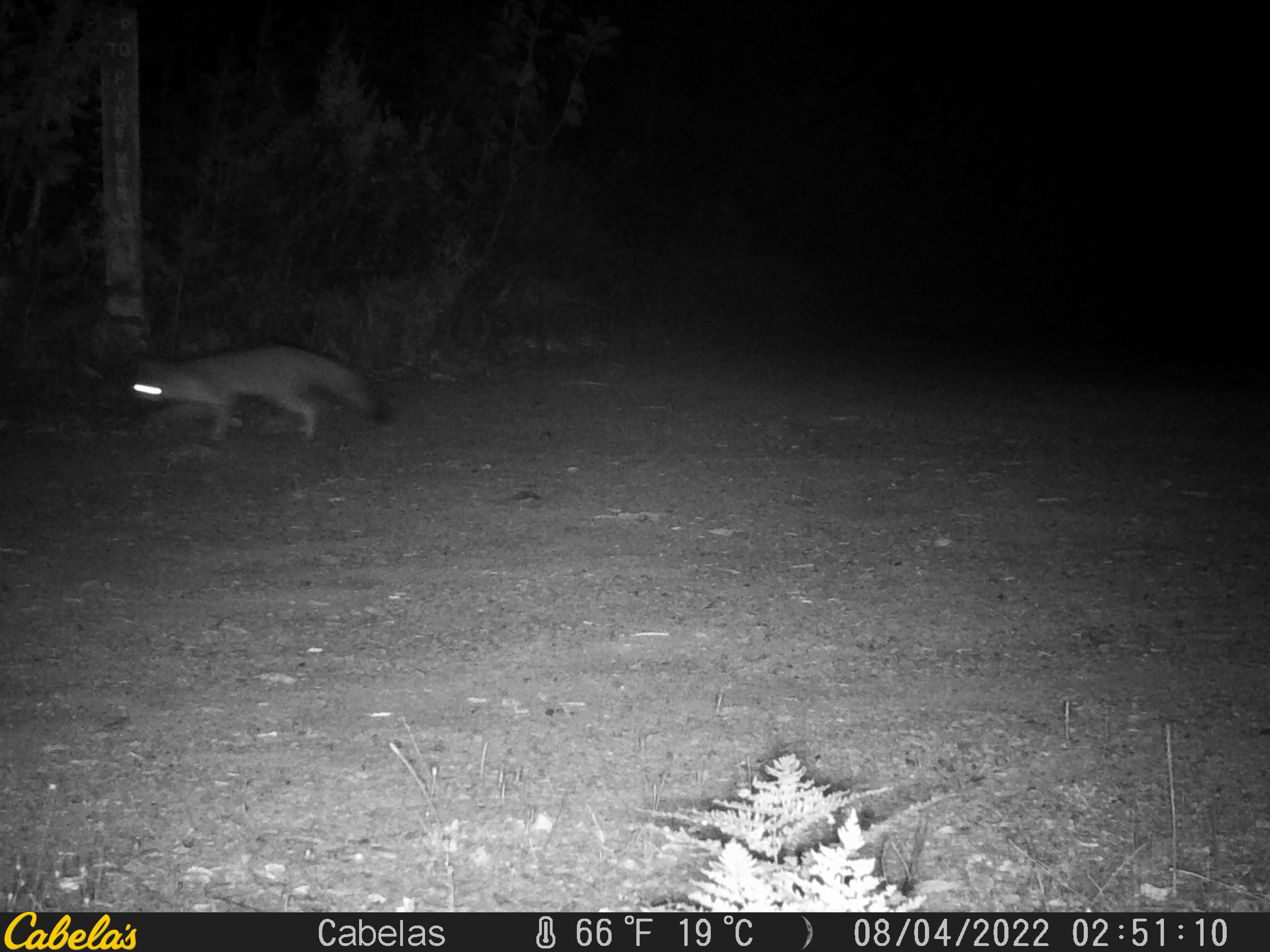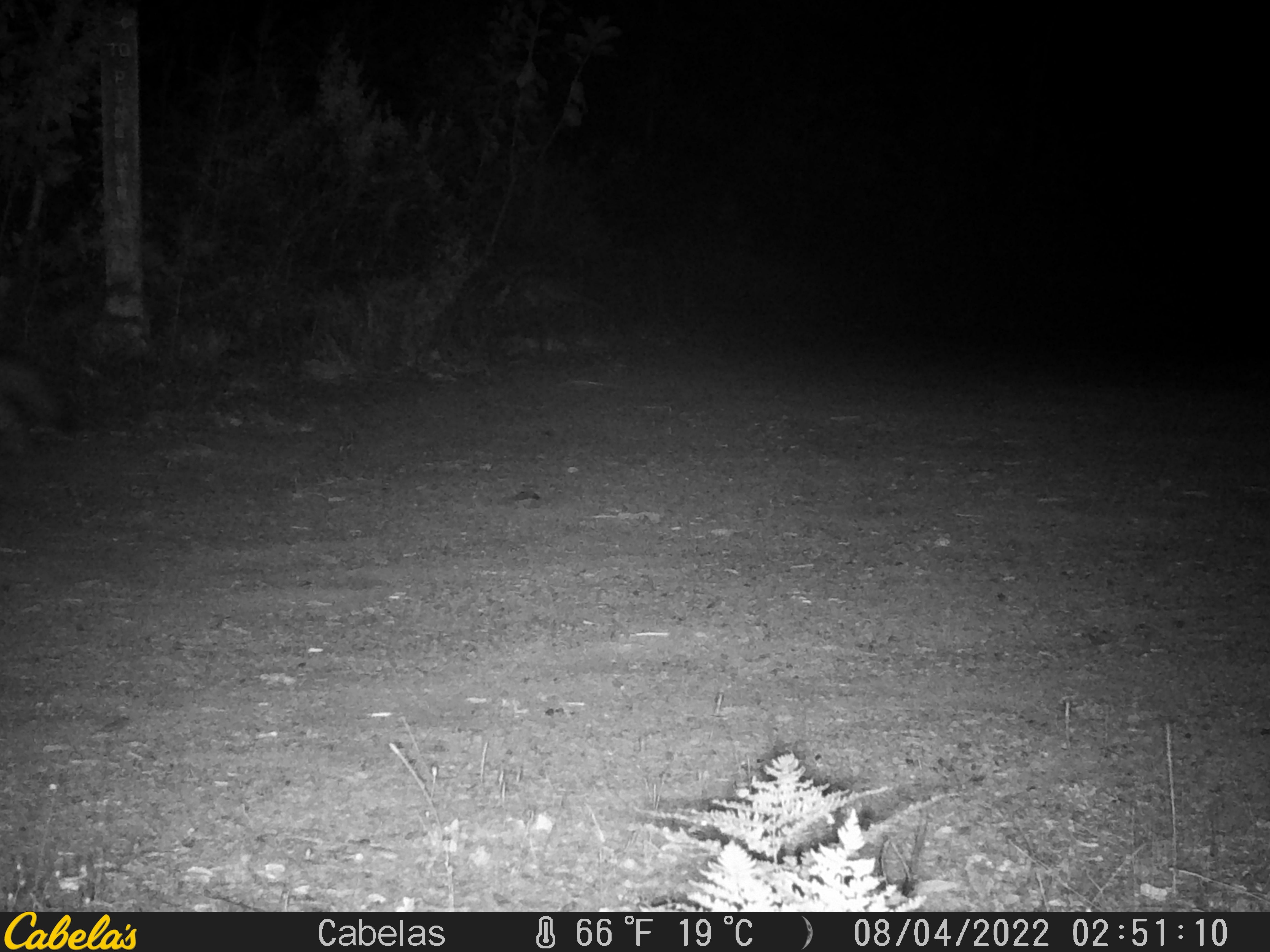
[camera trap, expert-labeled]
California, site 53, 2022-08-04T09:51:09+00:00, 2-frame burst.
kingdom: Animalia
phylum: Chordata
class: Mammalia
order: Carnivora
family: Canidae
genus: Urocyon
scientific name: Urocyon cinereoargenteus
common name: gray fox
Gray fox (Urocyon cinereoargenteus).